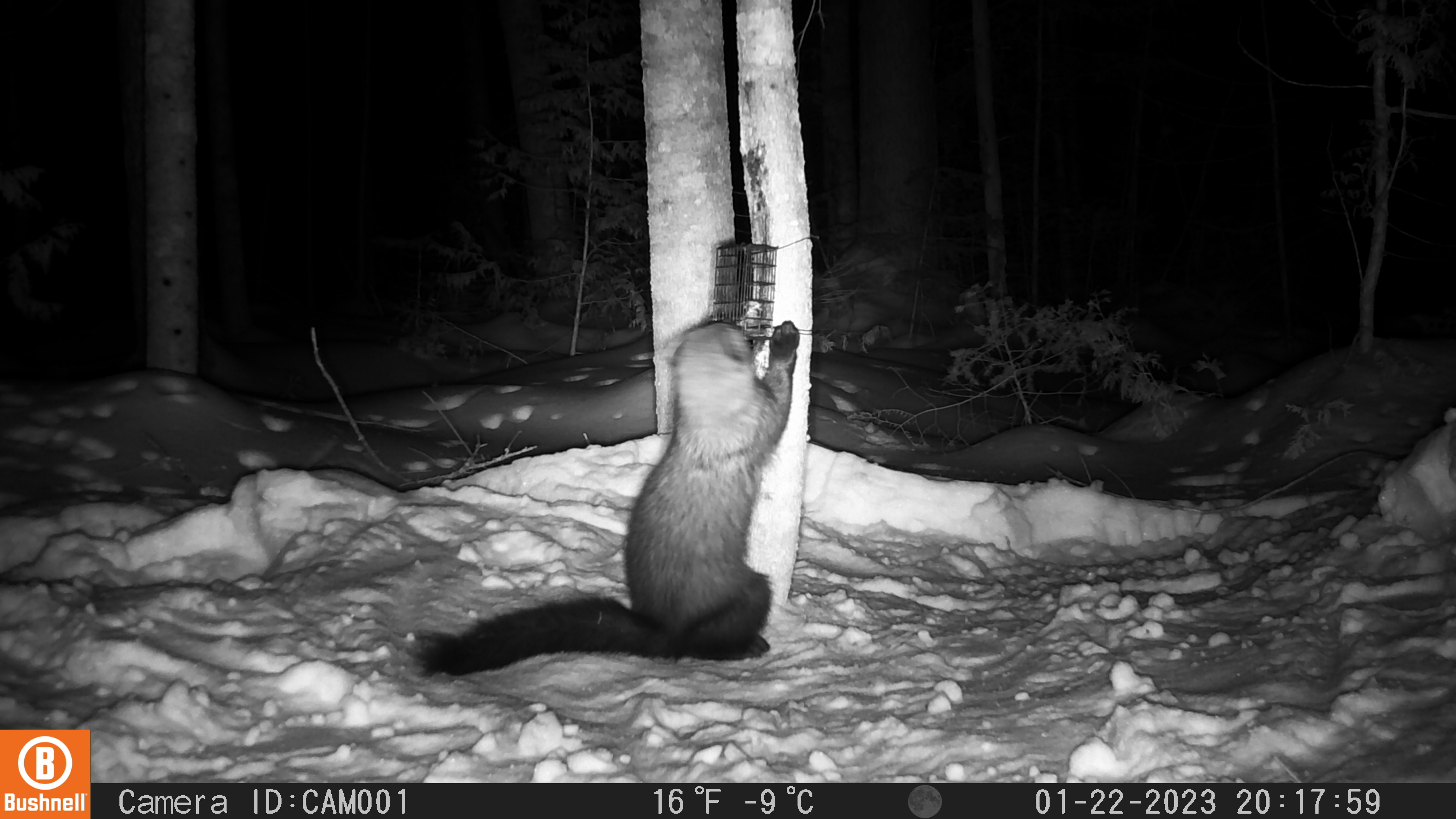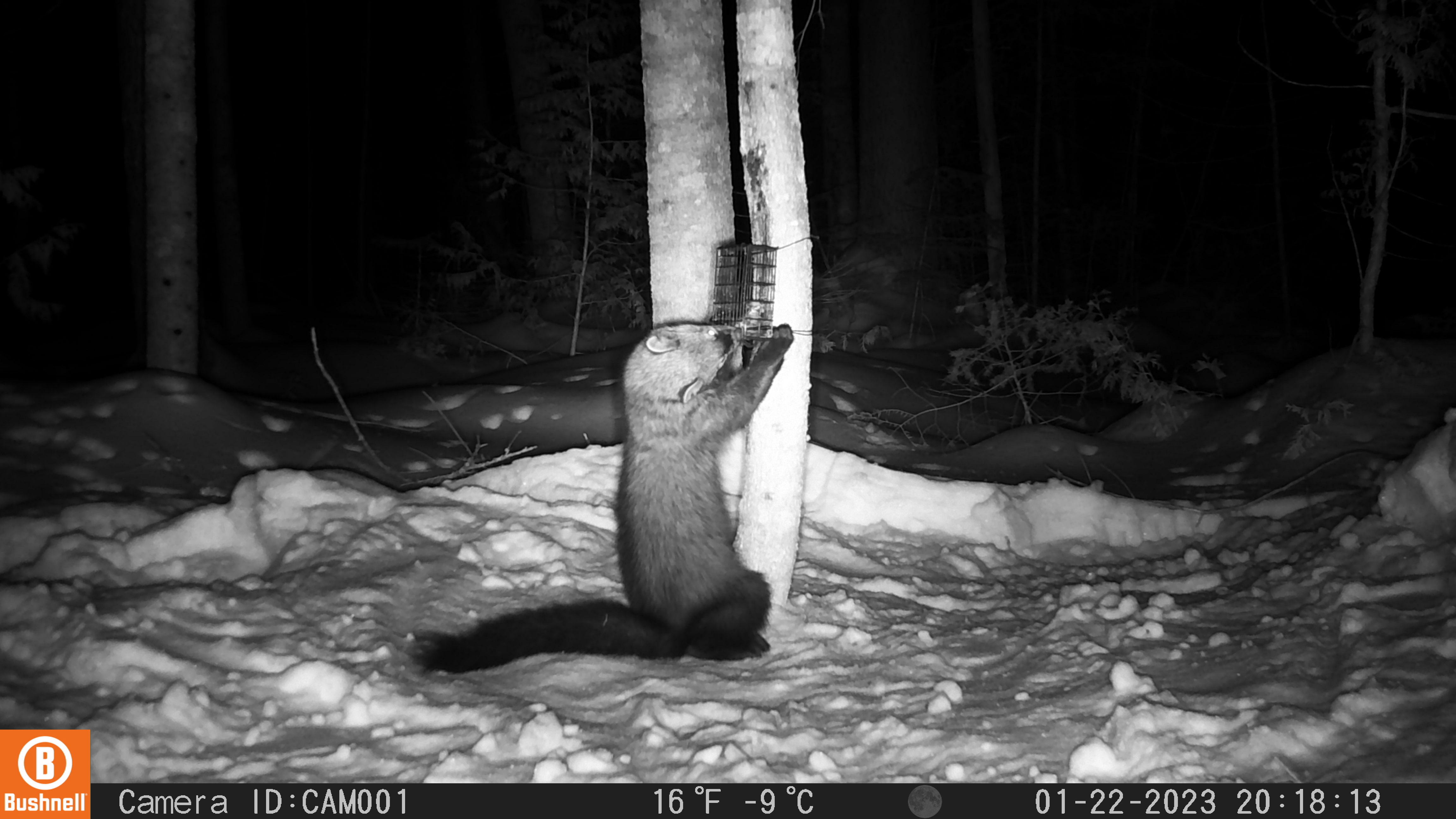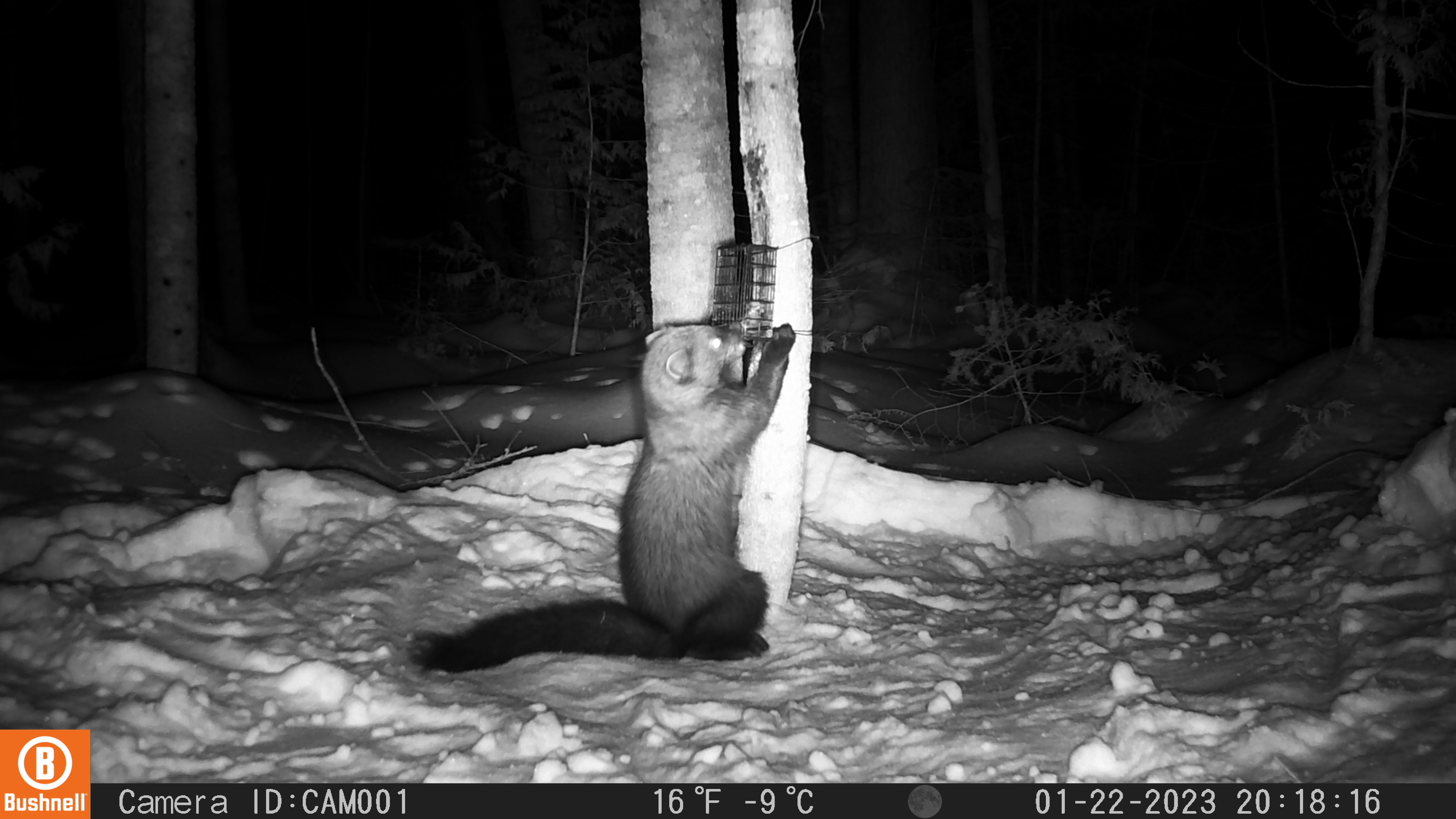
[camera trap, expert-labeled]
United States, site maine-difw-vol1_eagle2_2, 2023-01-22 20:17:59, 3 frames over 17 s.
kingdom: Animalia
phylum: Chordata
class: Mammalia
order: Carnivora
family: Mustelidae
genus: Pekania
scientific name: Pekania pennanti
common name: fisher